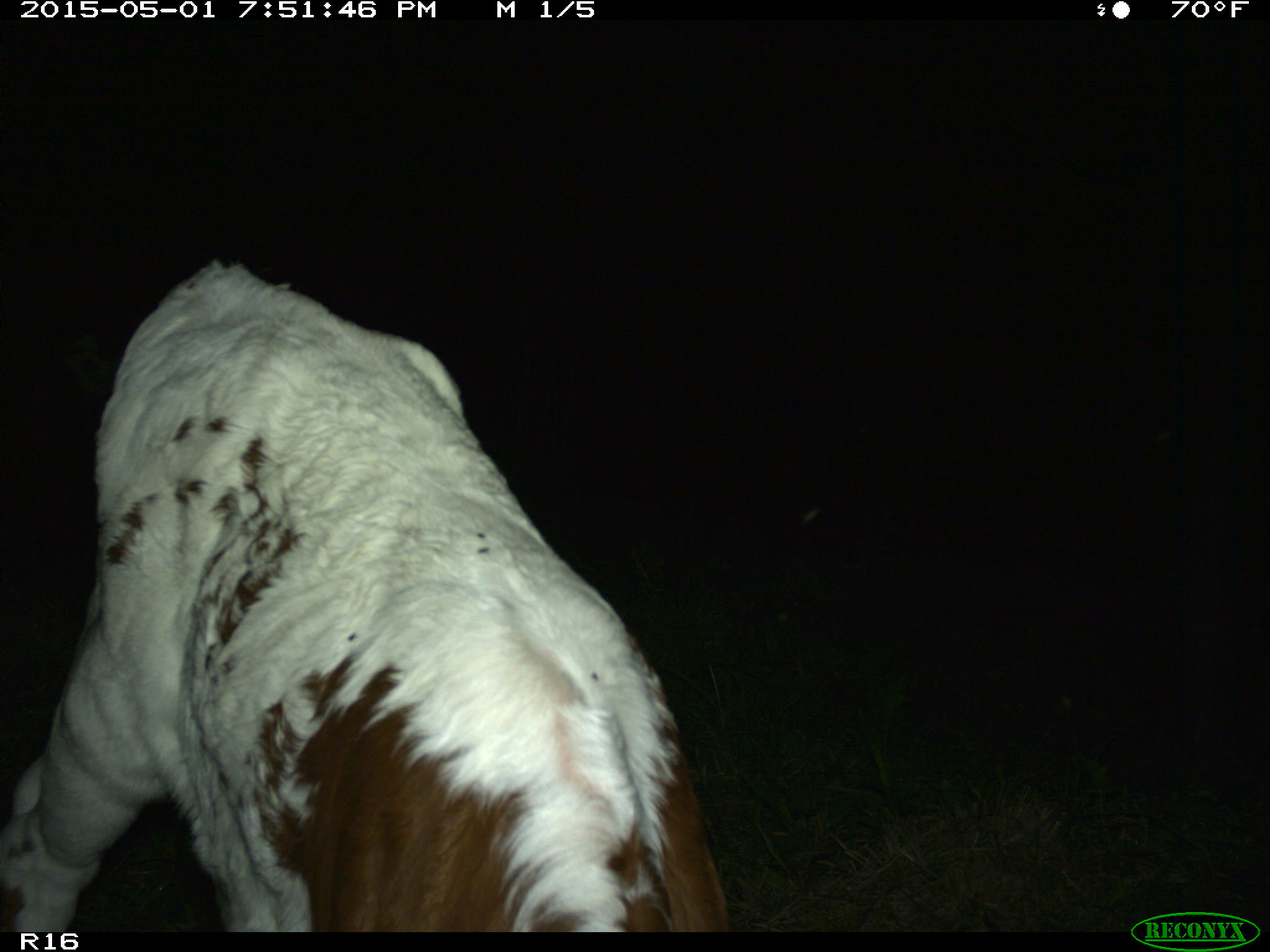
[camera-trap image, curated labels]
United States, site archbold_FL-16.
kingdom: Animalia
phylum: Chordata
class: Mammalia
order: Artiodactyla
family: Bovidae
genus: Bos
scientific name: Bos taurus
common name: domestic cow